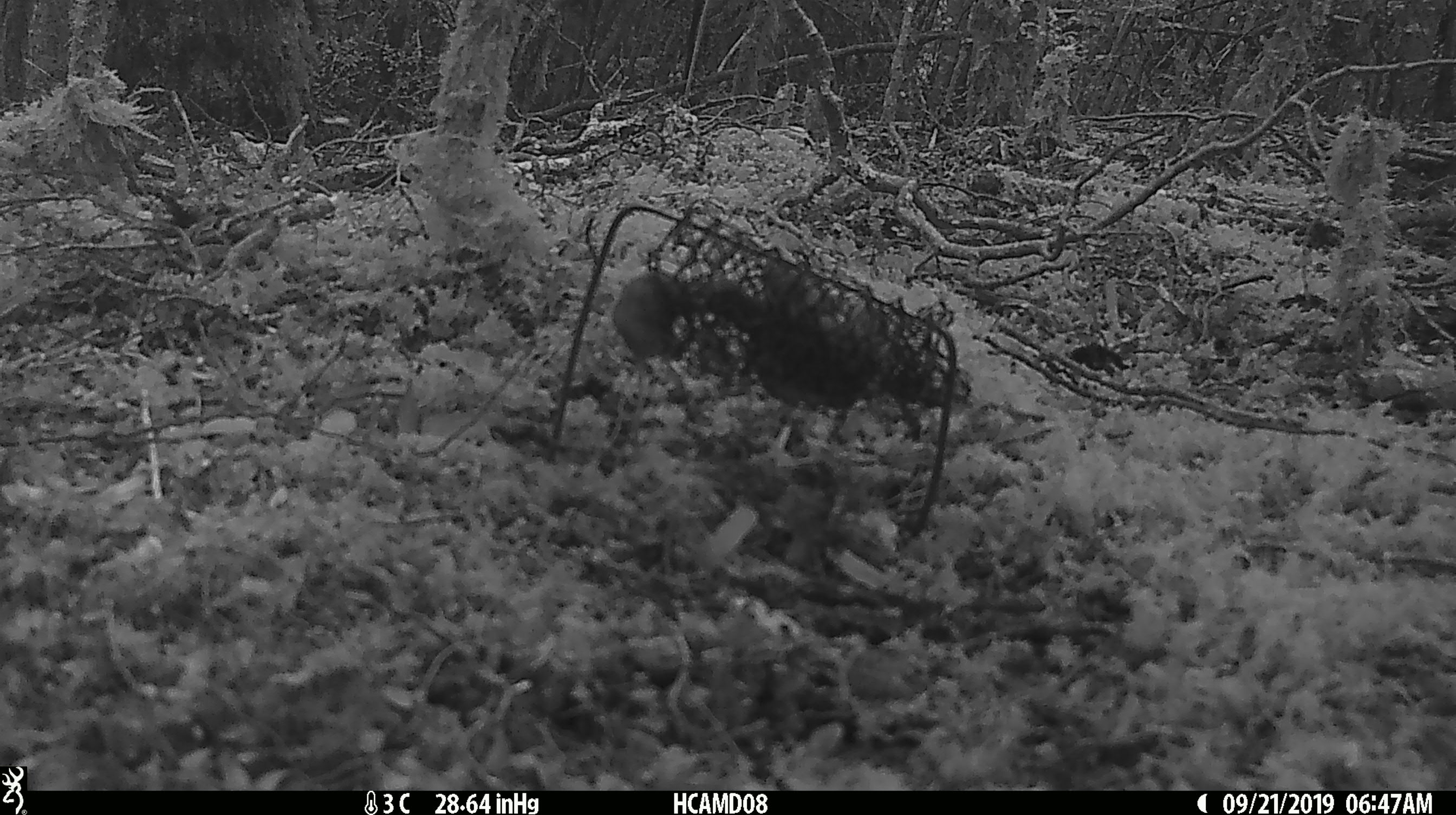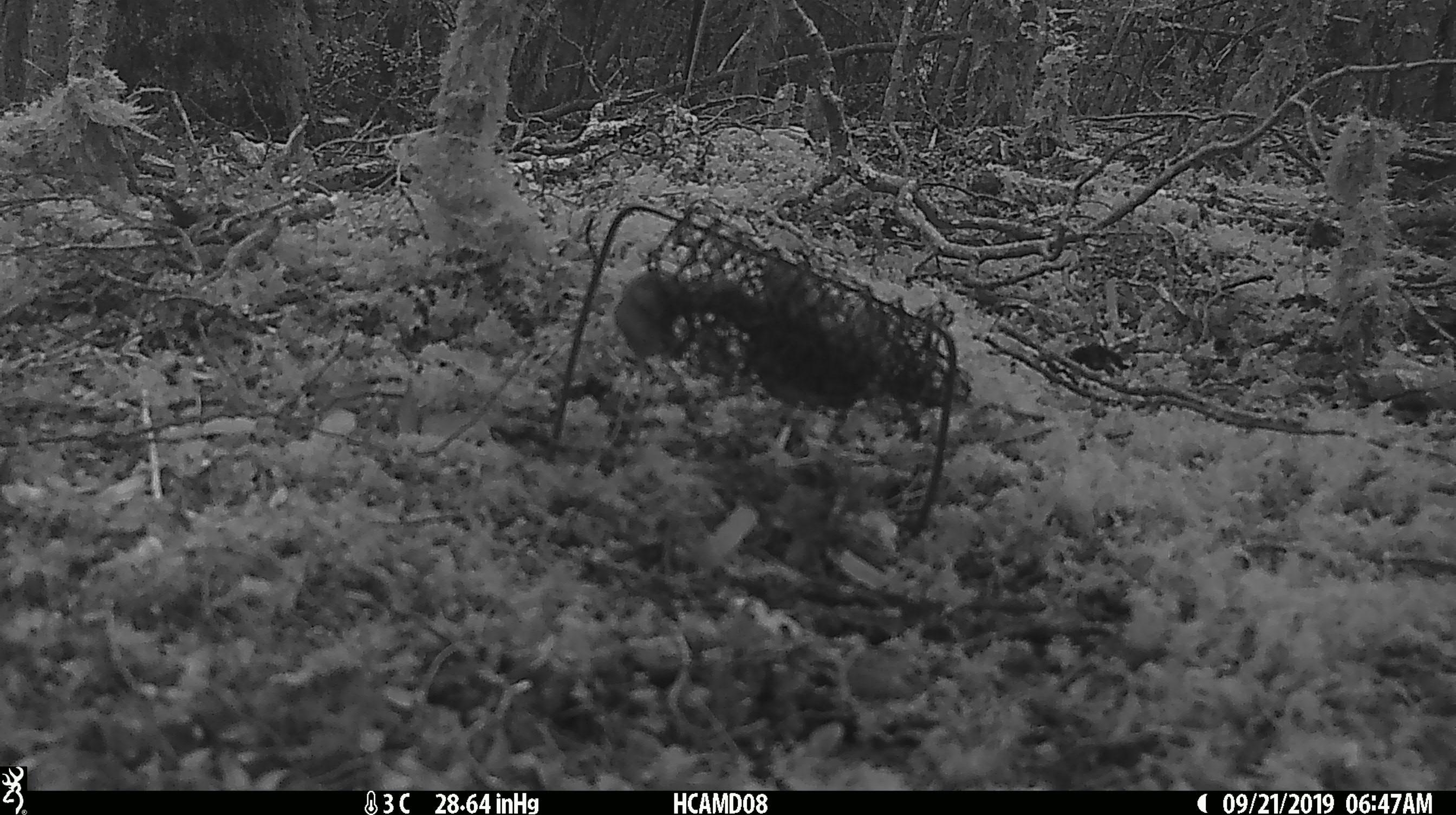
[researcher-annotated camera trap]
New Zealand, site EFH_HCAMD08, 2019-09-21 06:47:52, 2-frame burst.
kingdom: Animalia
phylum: Chordata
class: Mammalia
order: Rodentia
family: Muridae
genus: Mus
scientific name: Mus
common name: mouse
Mouse (Mus).